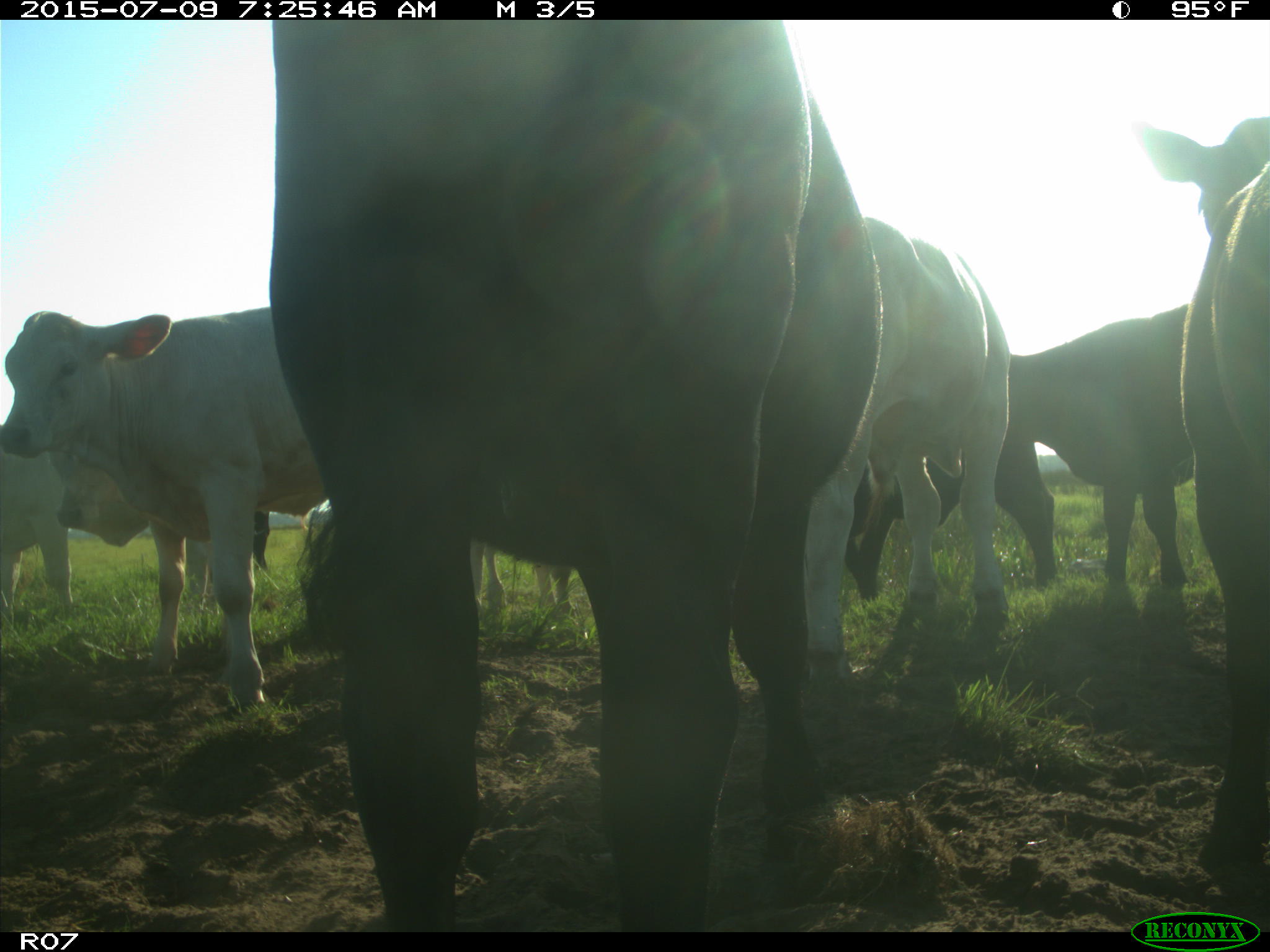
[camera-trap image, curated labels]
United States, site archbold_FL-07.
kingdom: Animalia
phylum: Chordata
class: Mammalia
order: Artiodactyla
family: Bovidae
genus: Bos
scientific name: Bos taurus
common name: domestic cow